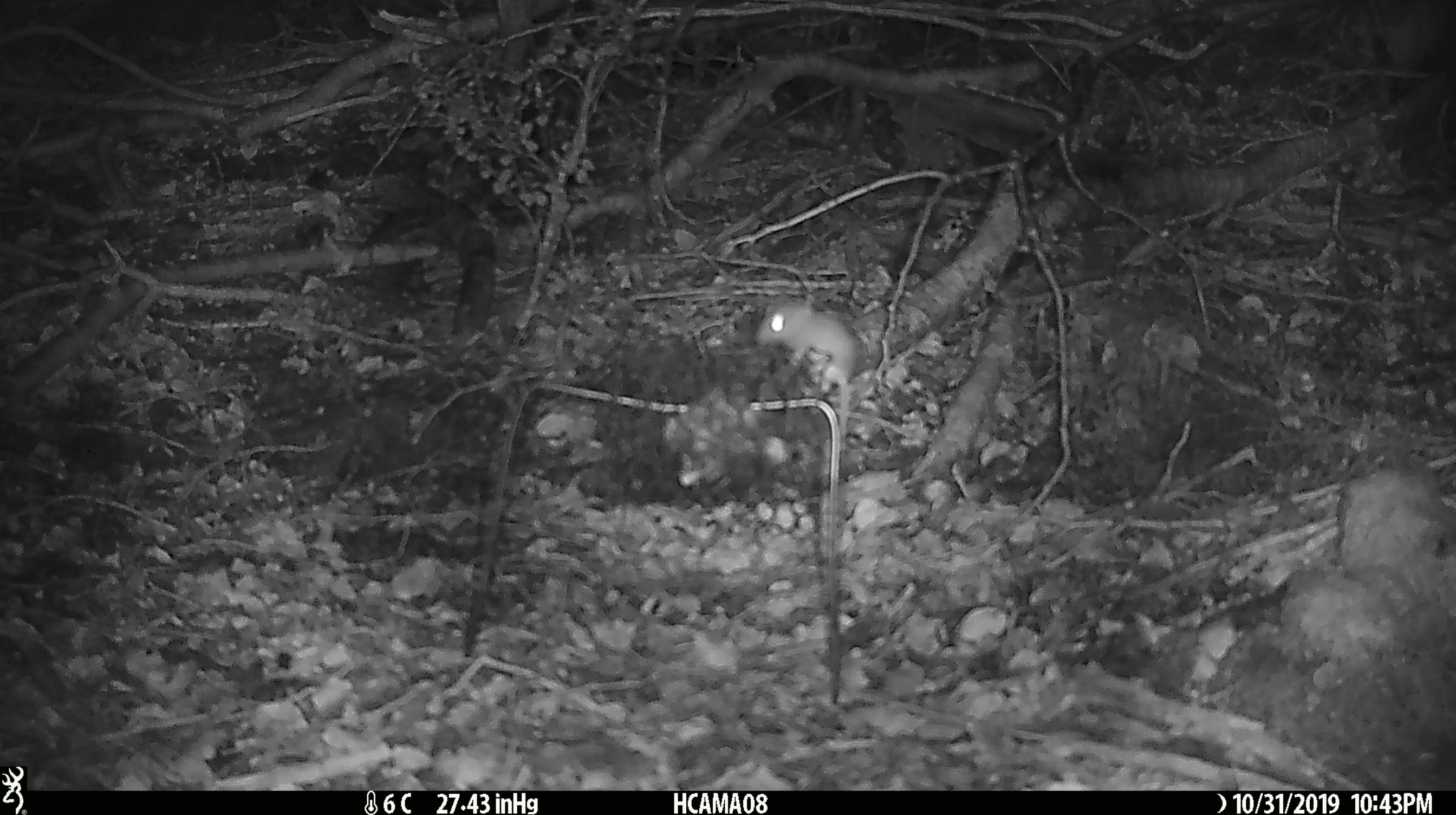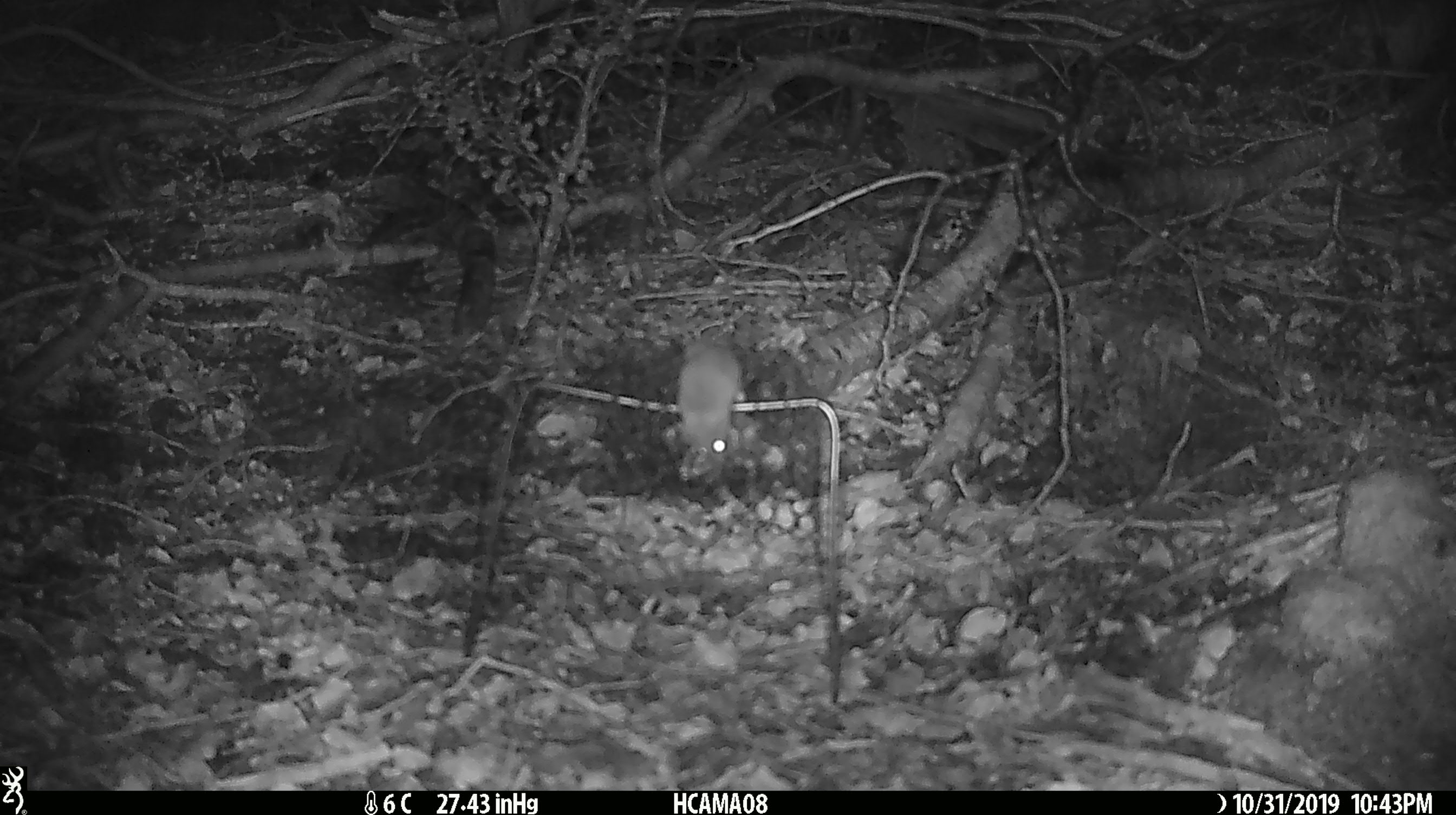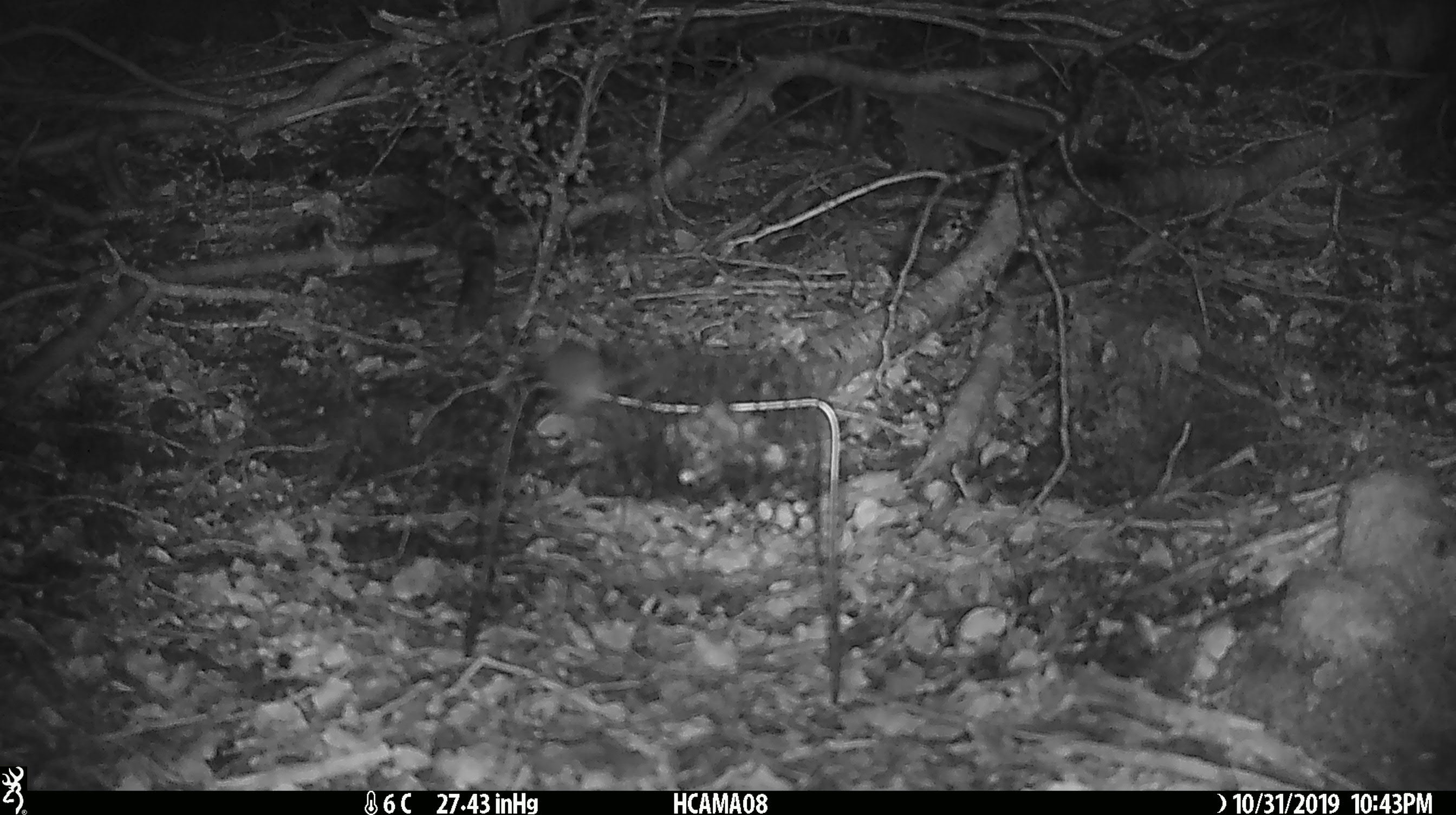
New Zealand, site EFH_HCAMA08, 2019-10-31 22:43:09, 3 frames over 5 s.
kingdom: Animalia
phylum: Chordata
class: Mammalia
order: Rodentia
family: Muridae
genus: Mus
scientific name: Mus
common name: mouse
Mouse (Mus).